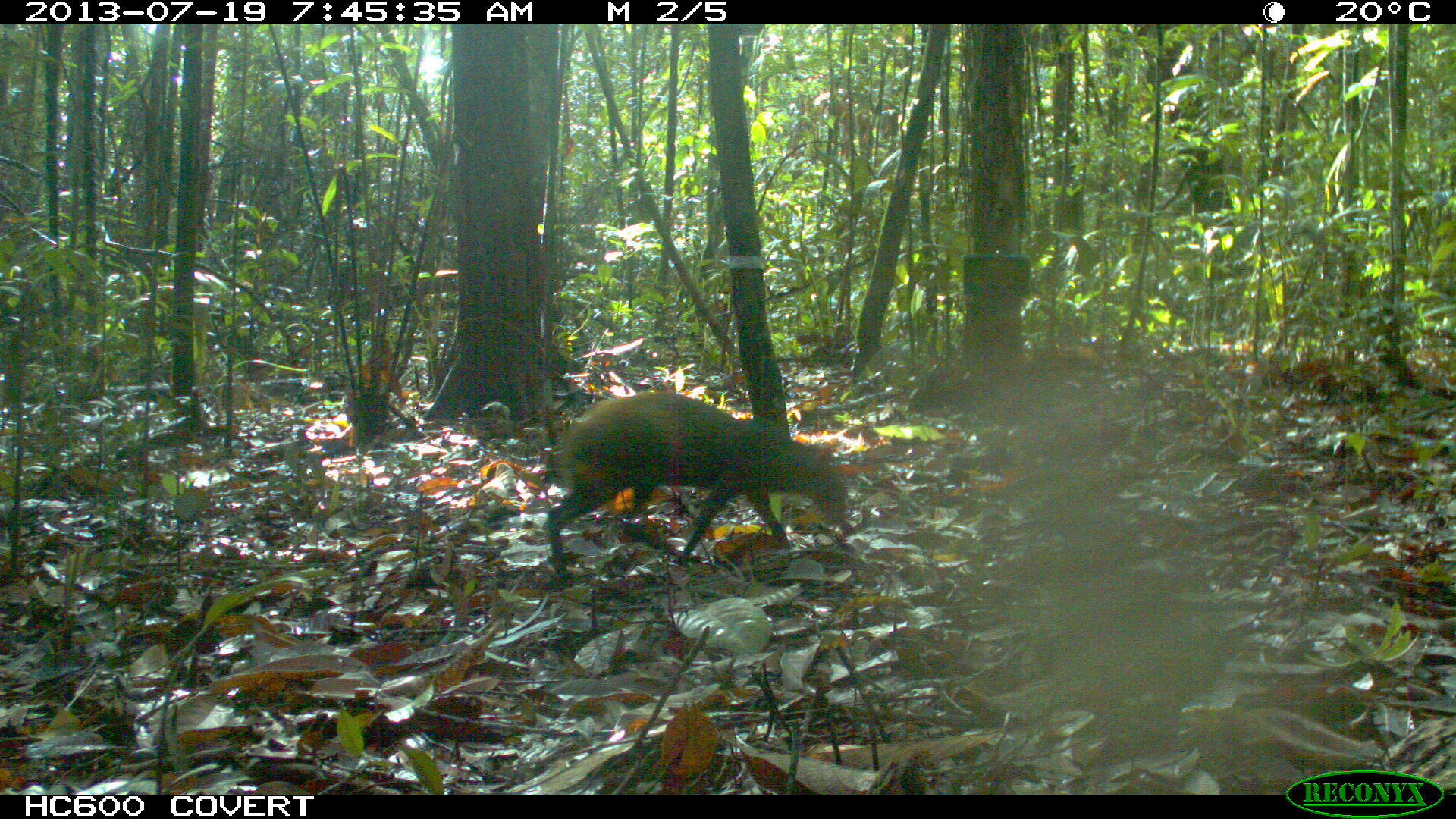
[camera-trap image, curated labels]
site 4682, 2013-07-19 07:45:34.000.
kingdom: Animalia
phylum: Chordata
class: Mammalia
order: Rodentia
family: Dasyproctidae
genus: Dasyprocta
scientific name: Dasyprocta leporina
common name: red-rumped agouti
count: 1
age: adult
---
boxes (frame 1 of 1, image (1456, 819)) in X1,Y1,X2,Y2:
dasyprocta leporina: 543,391,850,575